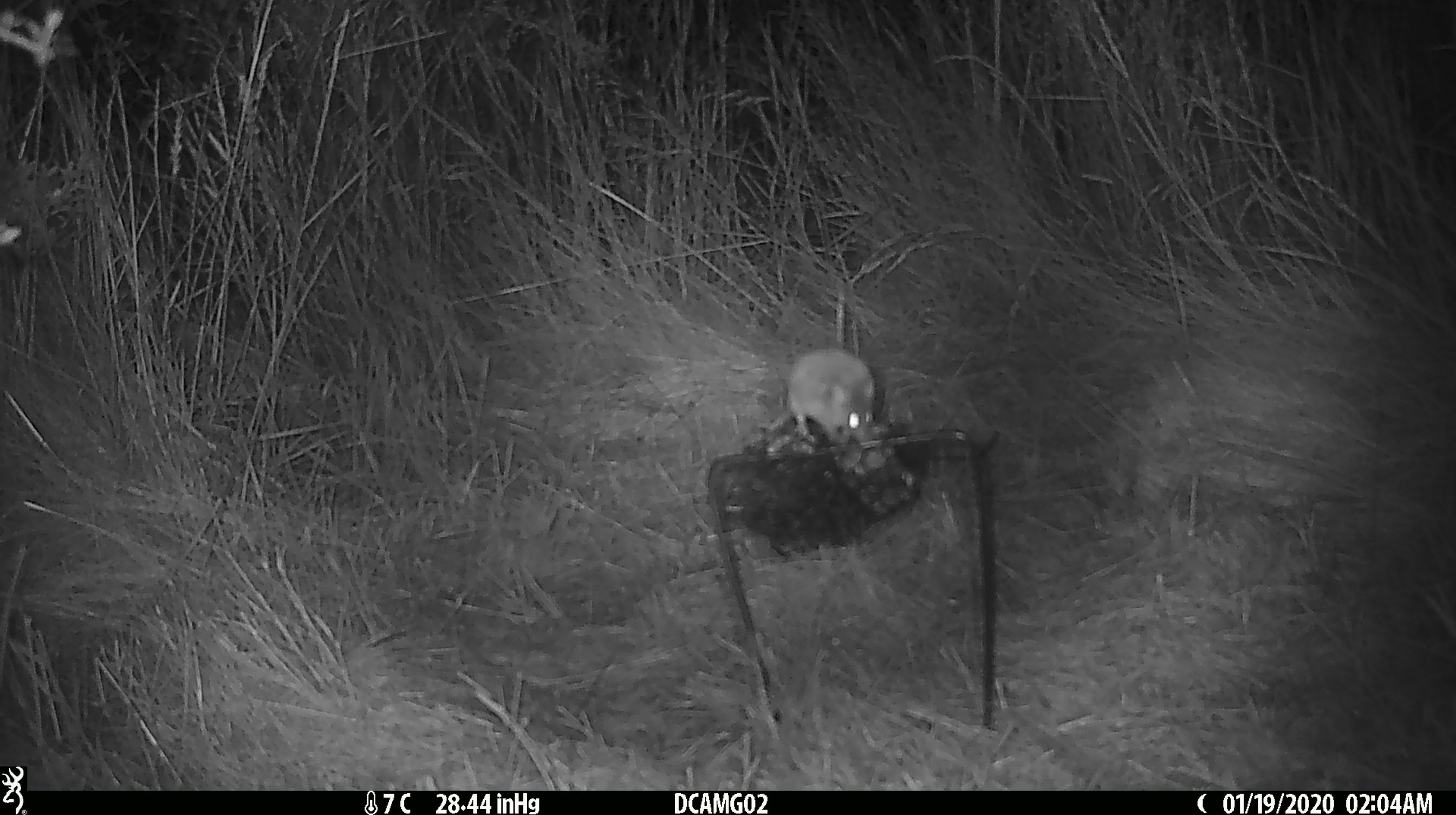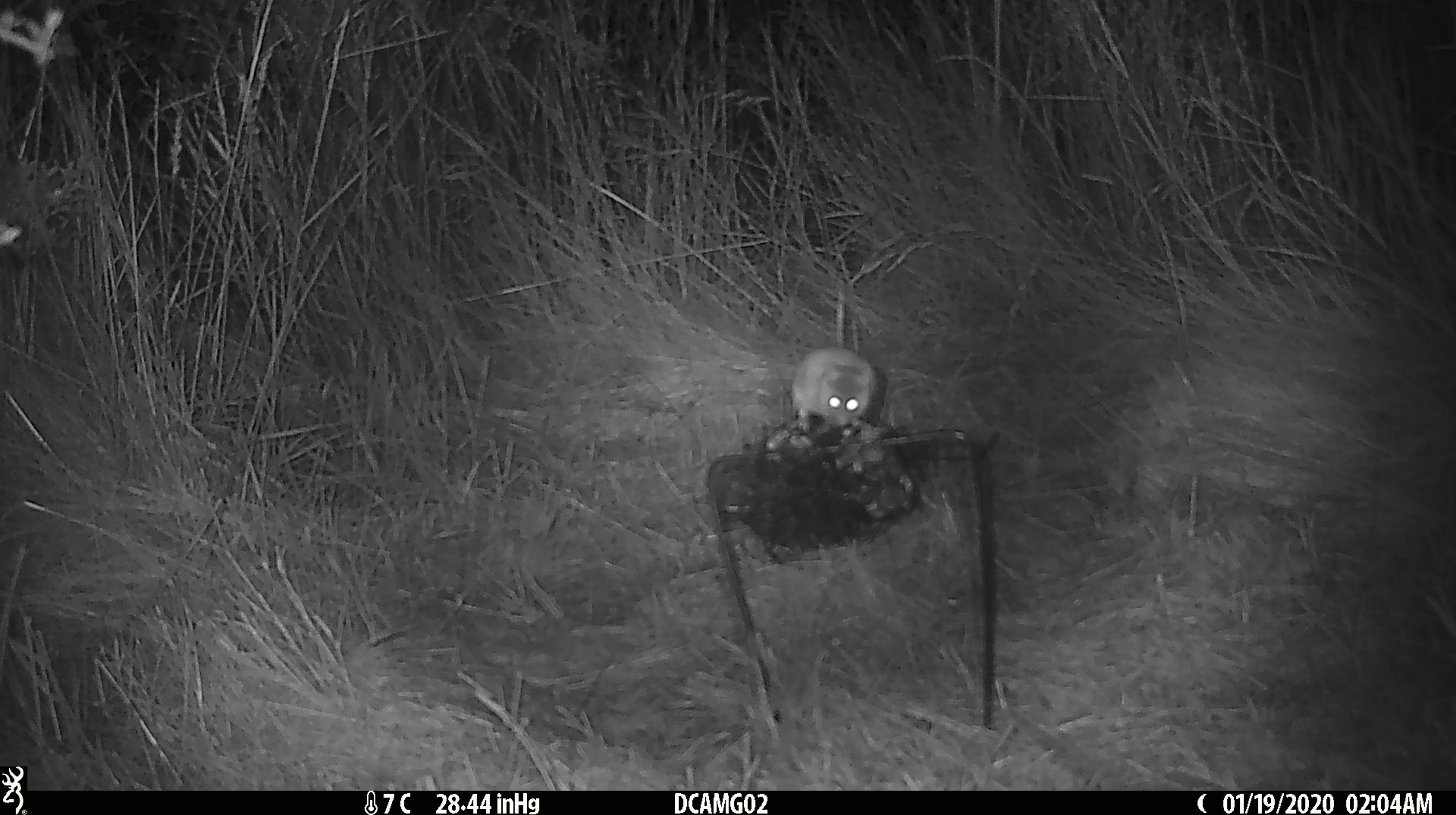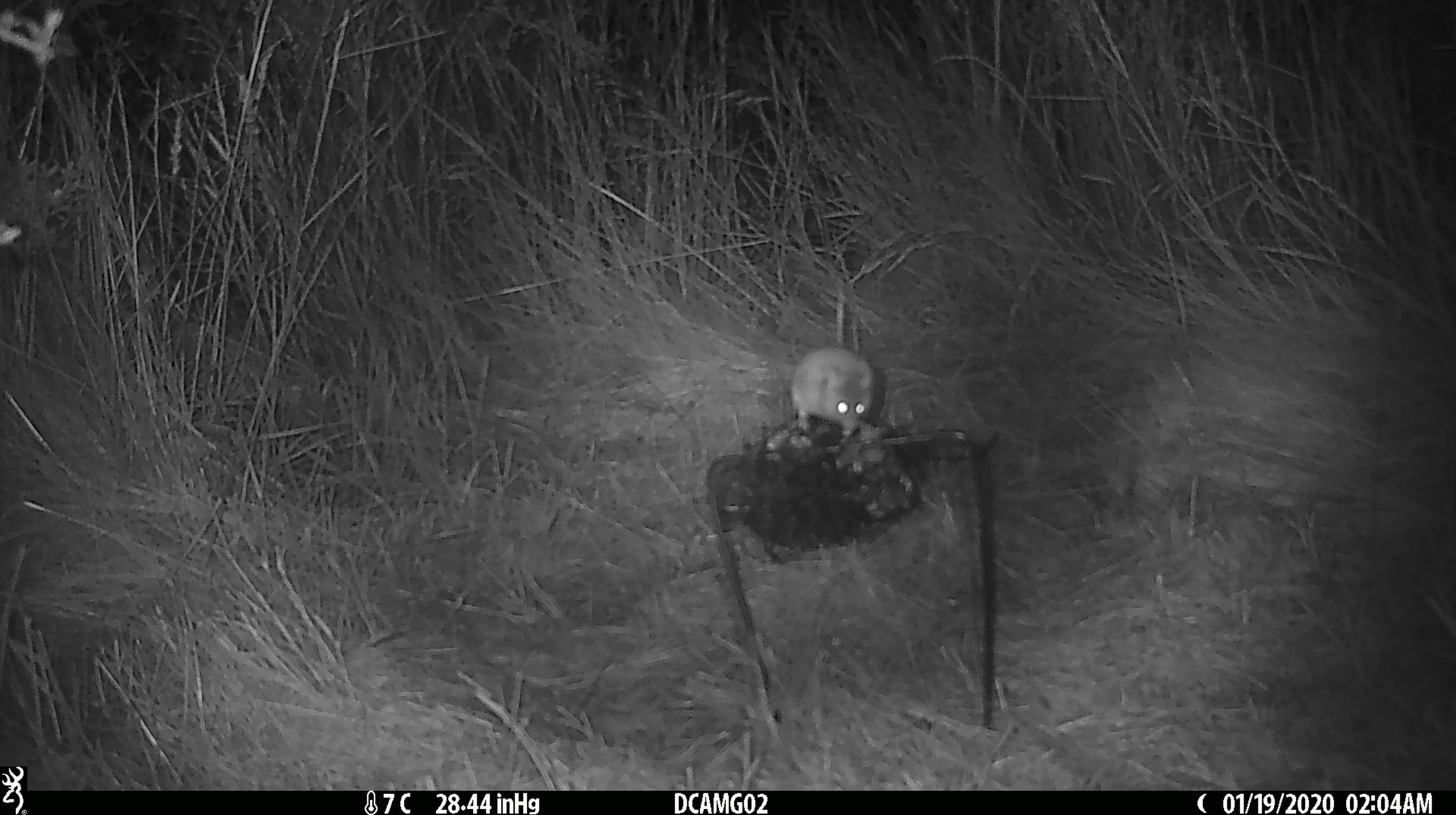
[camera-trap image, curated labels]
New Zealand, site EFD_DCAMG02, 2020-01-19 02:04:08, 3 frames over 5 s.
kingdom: Animalia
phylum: Chordata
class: Mammalia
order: Rodentia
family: Muridae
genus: Mus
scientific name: Mus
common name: mouse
Mouse (Mus).